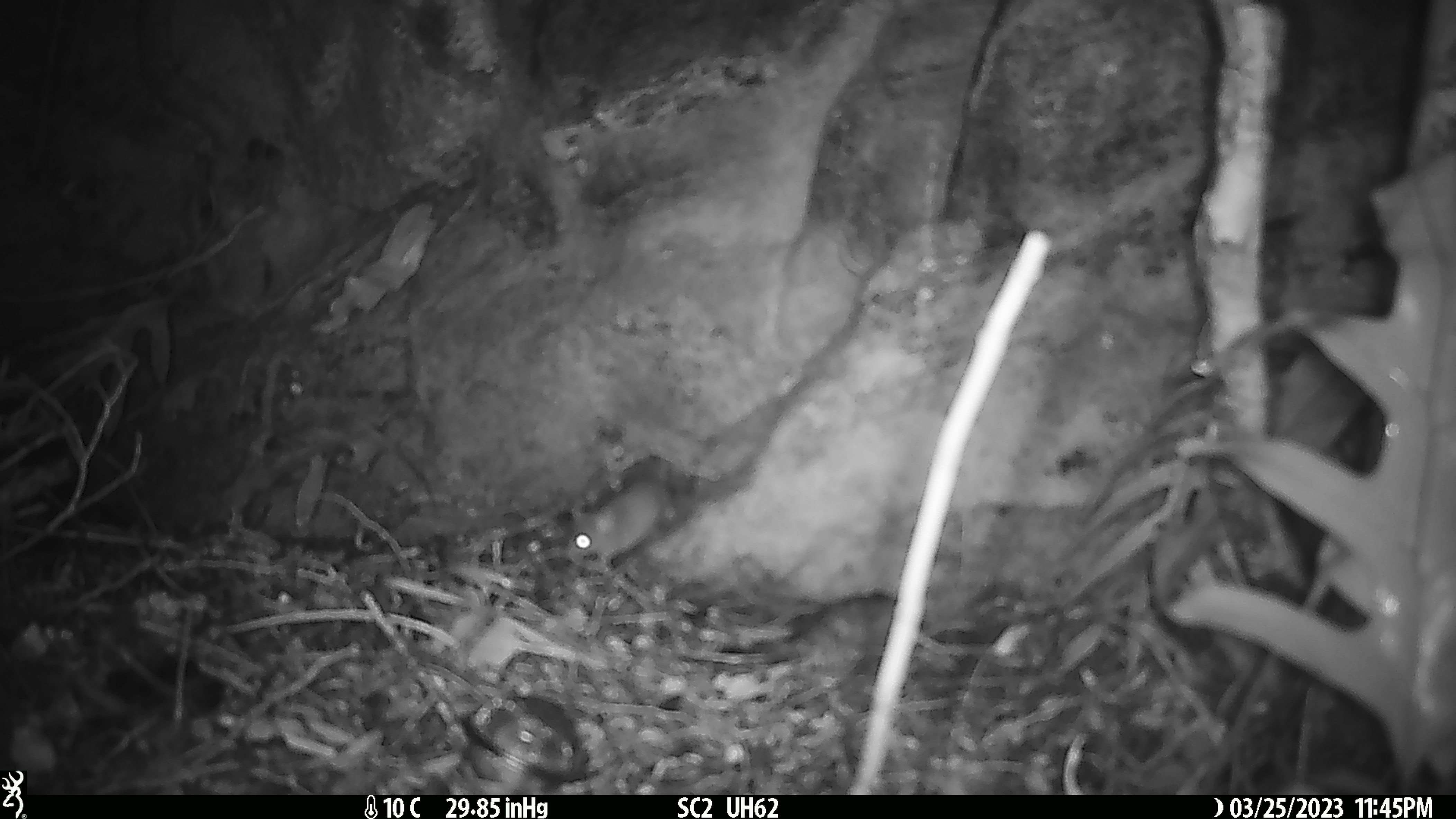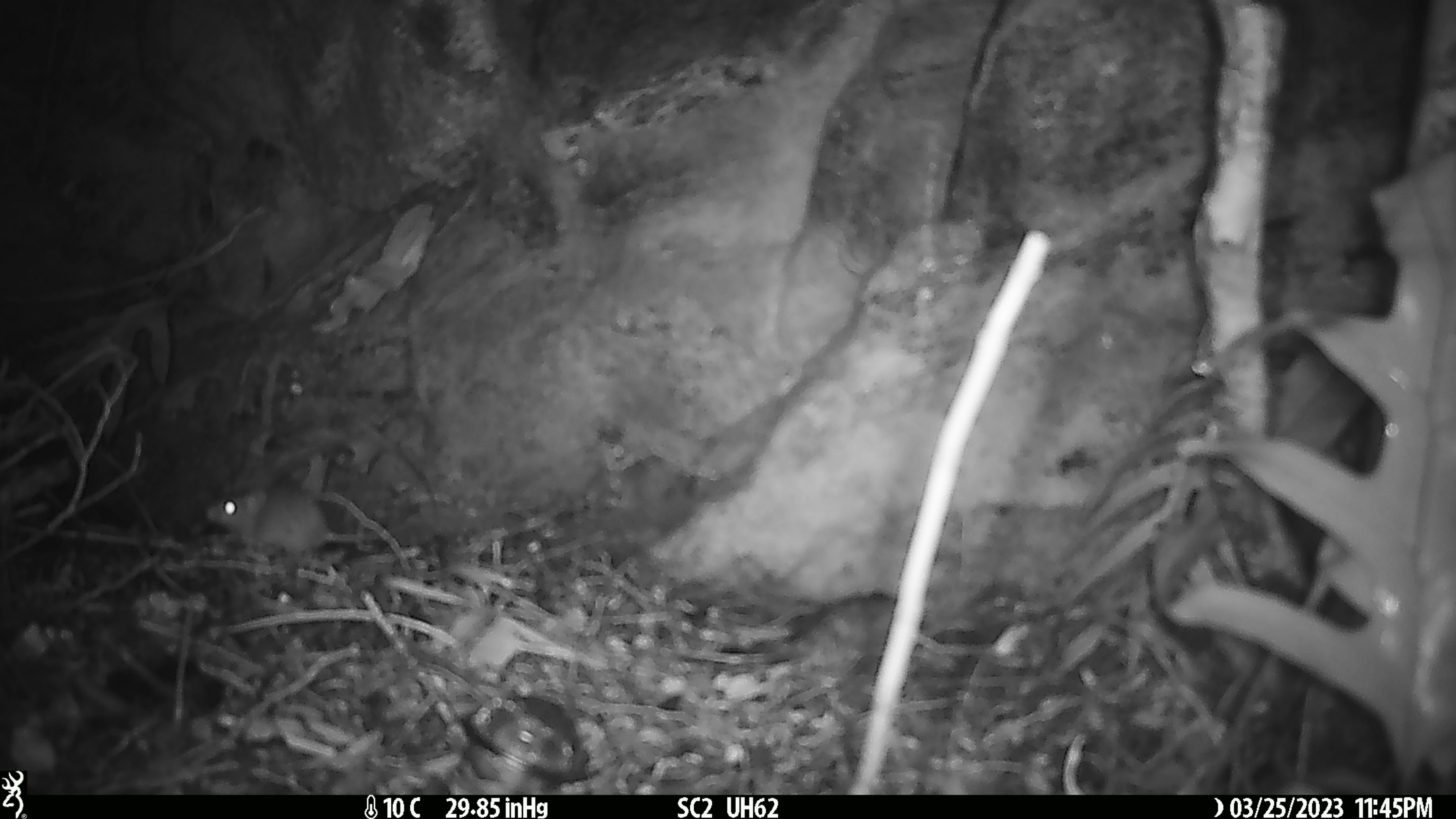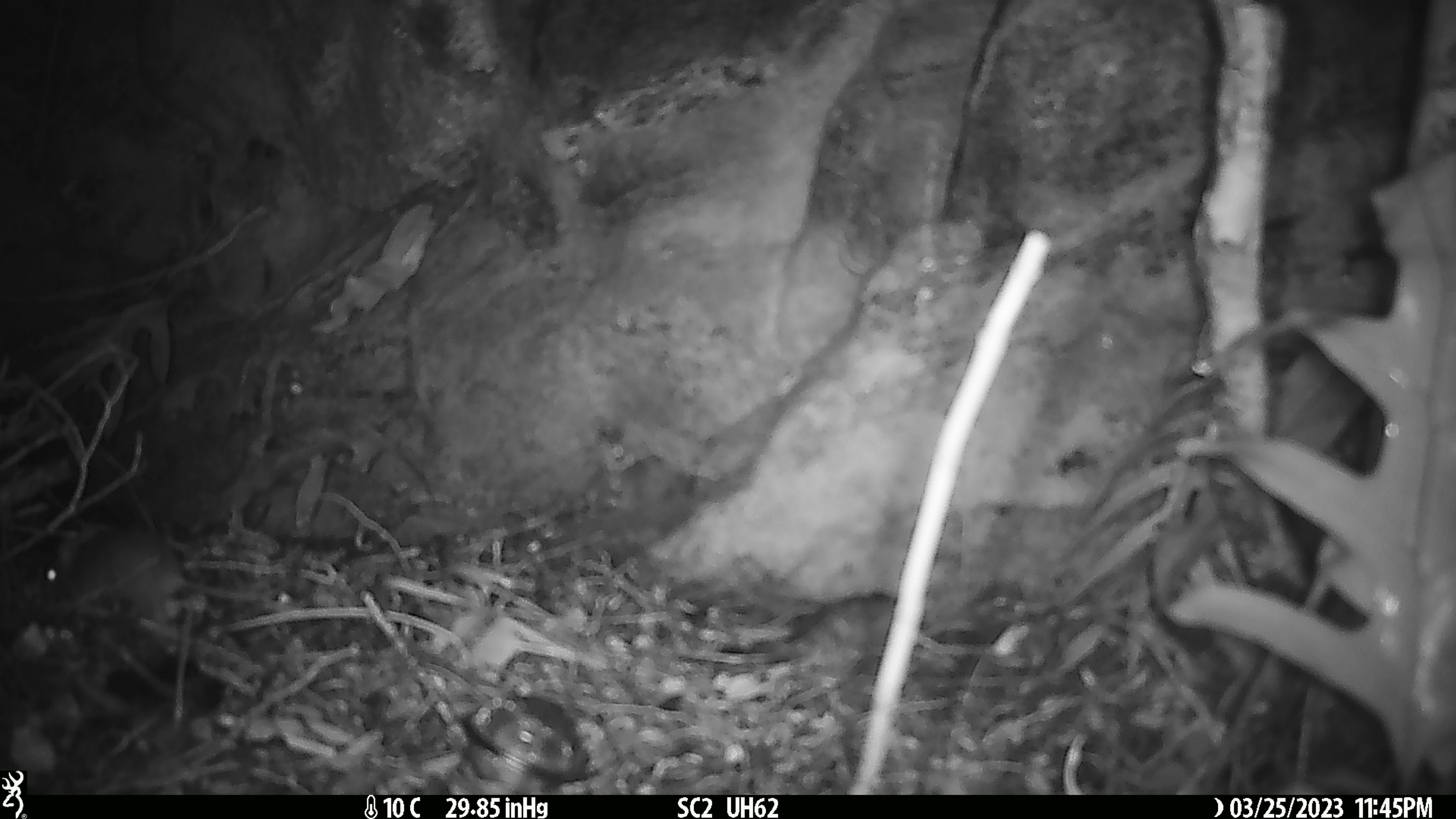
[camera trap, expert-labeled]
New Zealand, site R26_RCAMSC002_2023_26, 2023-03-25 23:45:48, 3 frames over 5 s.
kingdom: Animalia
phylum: Chordata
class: Mammalia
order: Rodentia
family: Muridae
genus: Mus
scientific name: Mus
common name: mouse